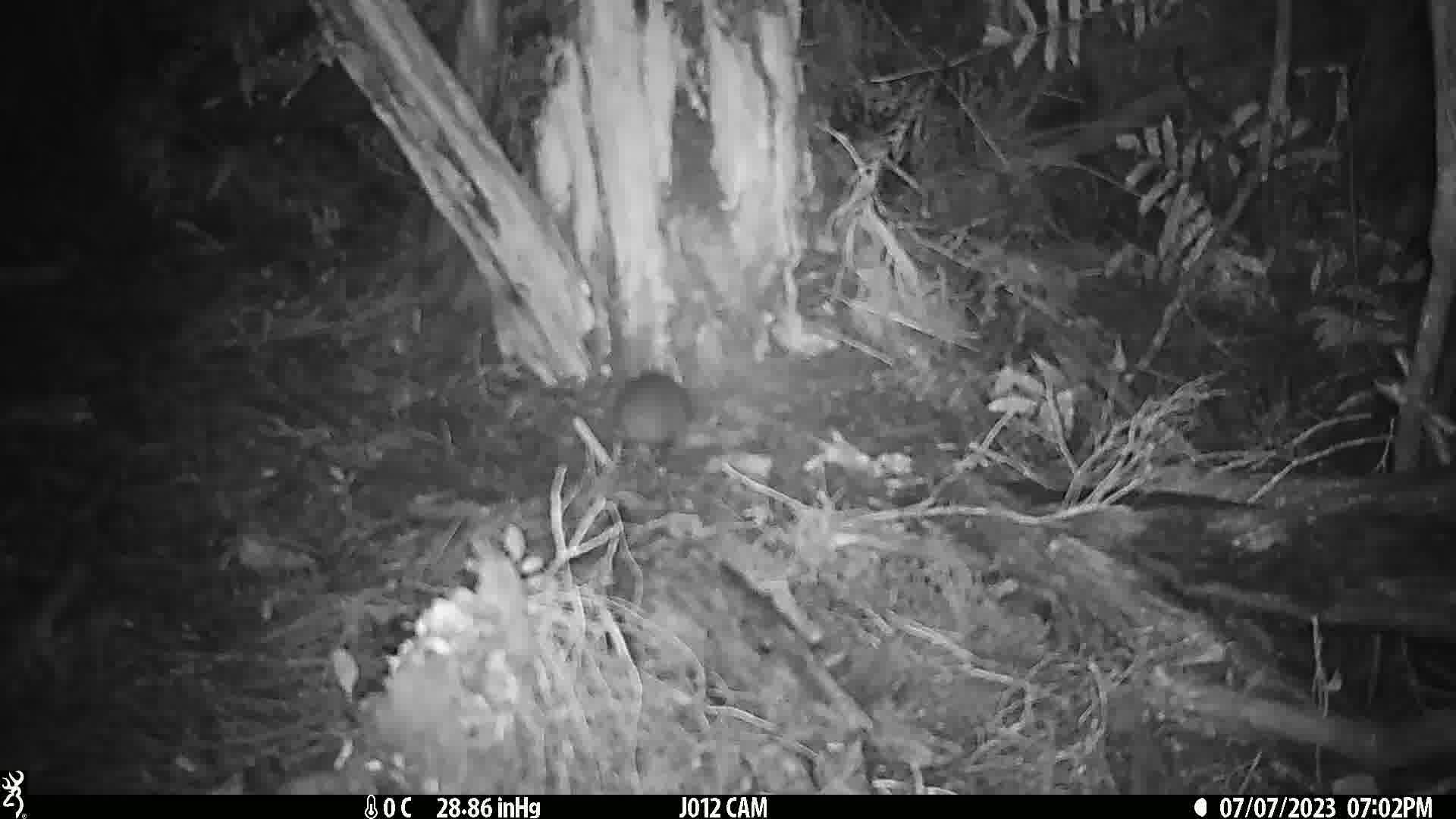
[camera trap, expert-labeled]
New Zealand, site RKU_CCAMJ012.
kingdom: Animalia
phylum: Chordata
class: Mammalia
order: Rodentia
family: Muridae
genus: Rattus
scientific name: Rattus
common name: rat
Rat (Rattus).